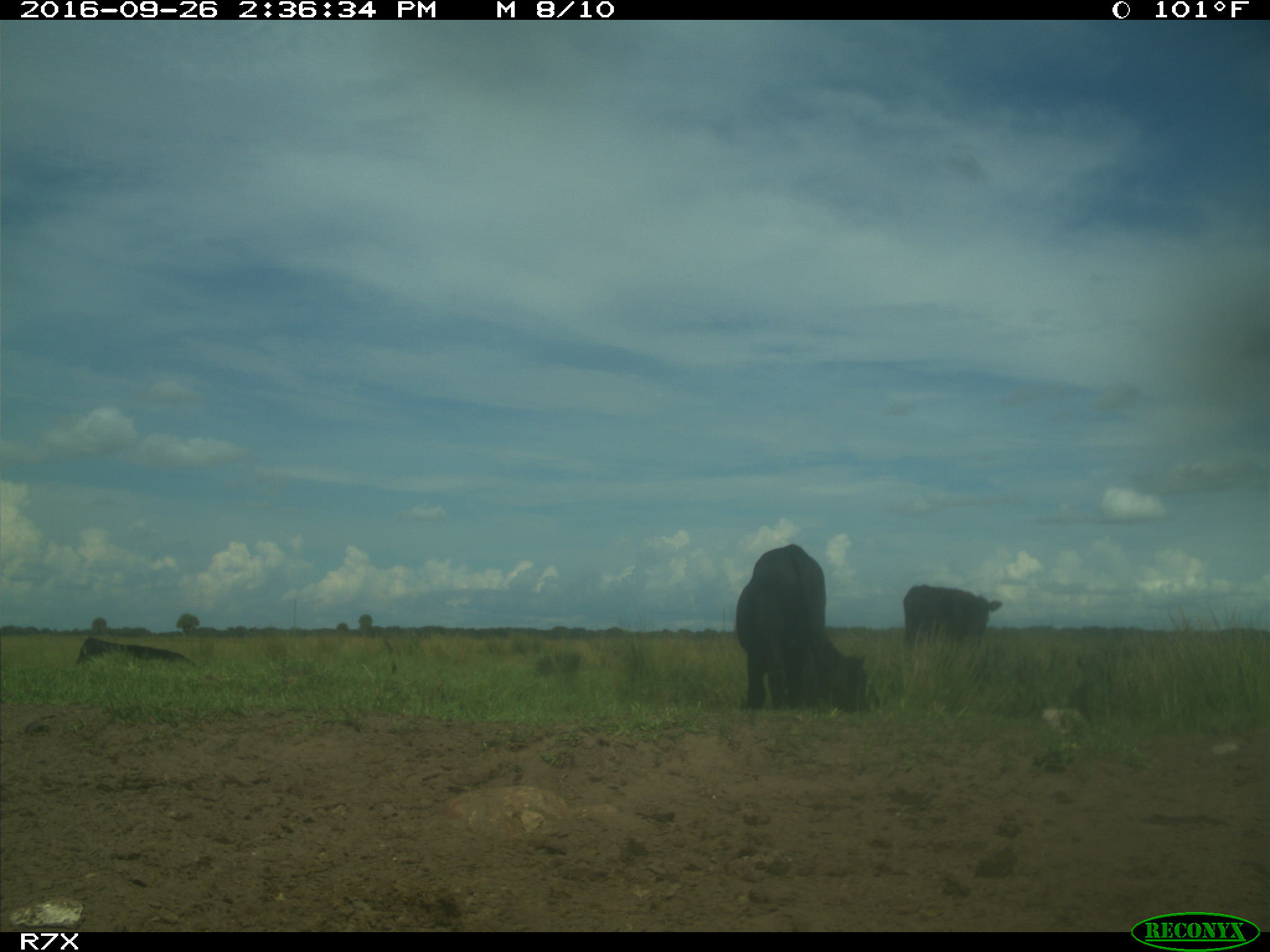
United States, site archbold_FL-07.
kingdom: Animalia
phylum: Chordata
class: Mammalia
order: Artiodactyla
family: Bovidae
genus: Bos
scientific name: Bos taurus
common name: domestic cow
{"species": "Bos taurus (domestic cow)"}